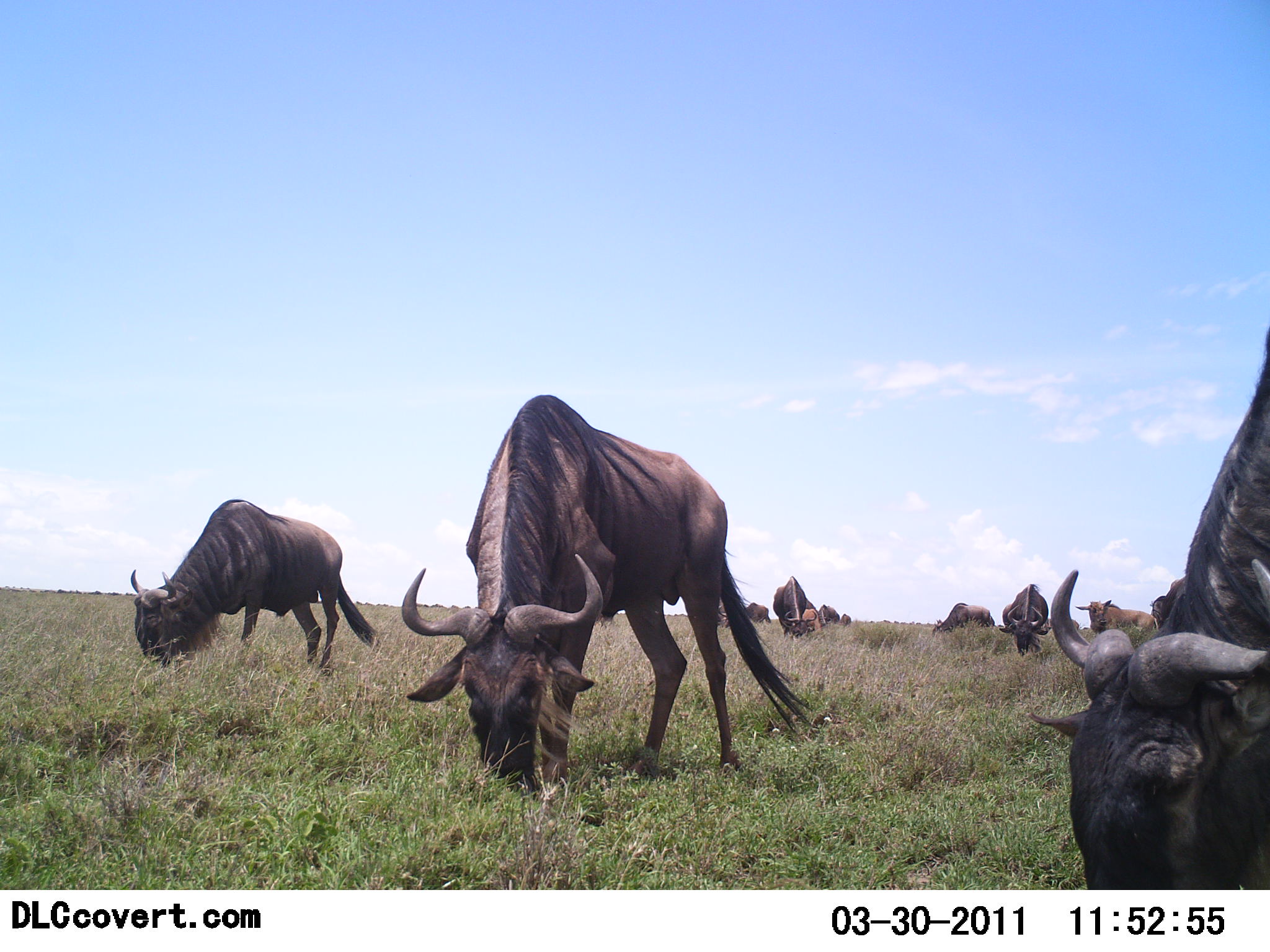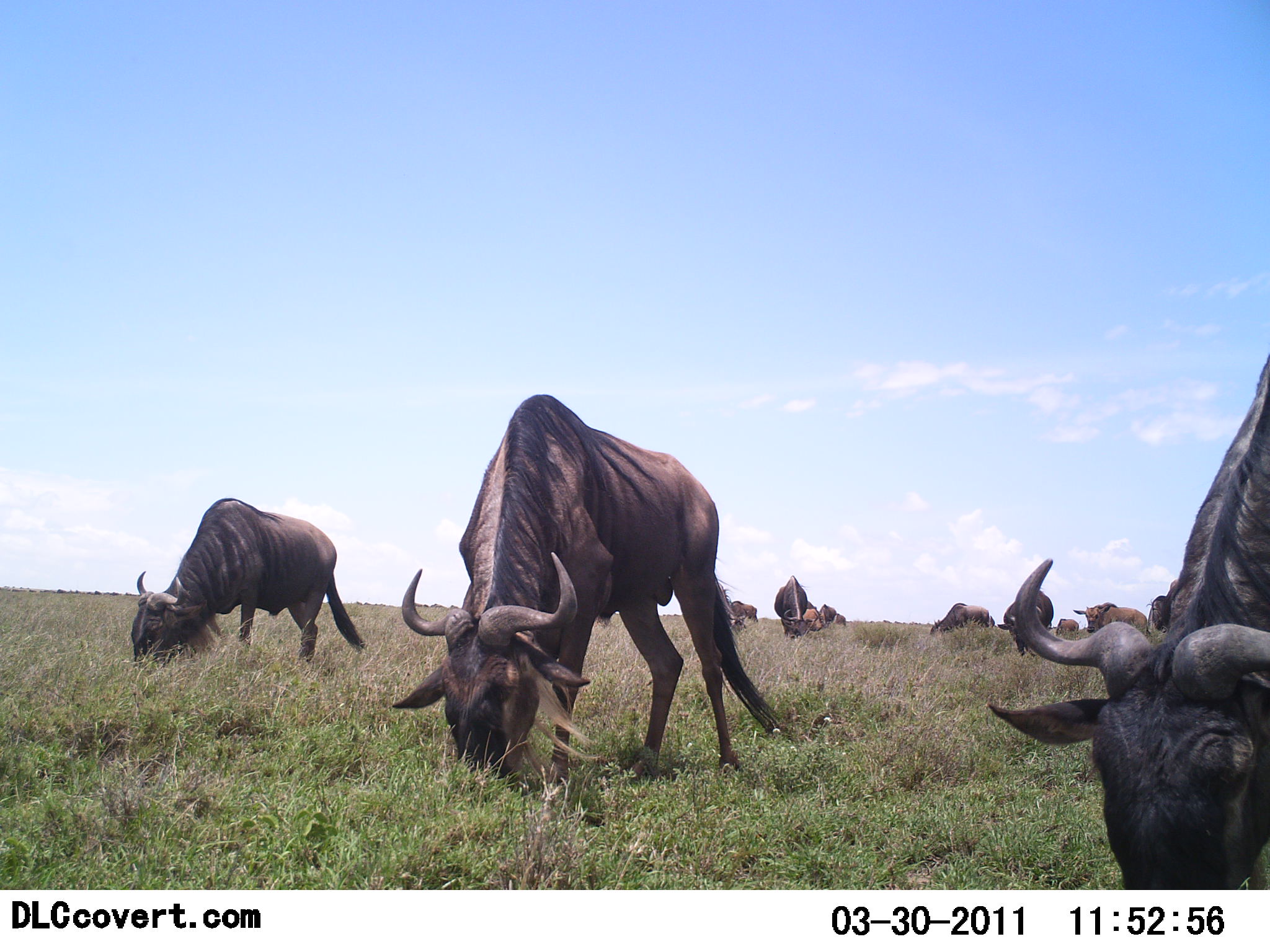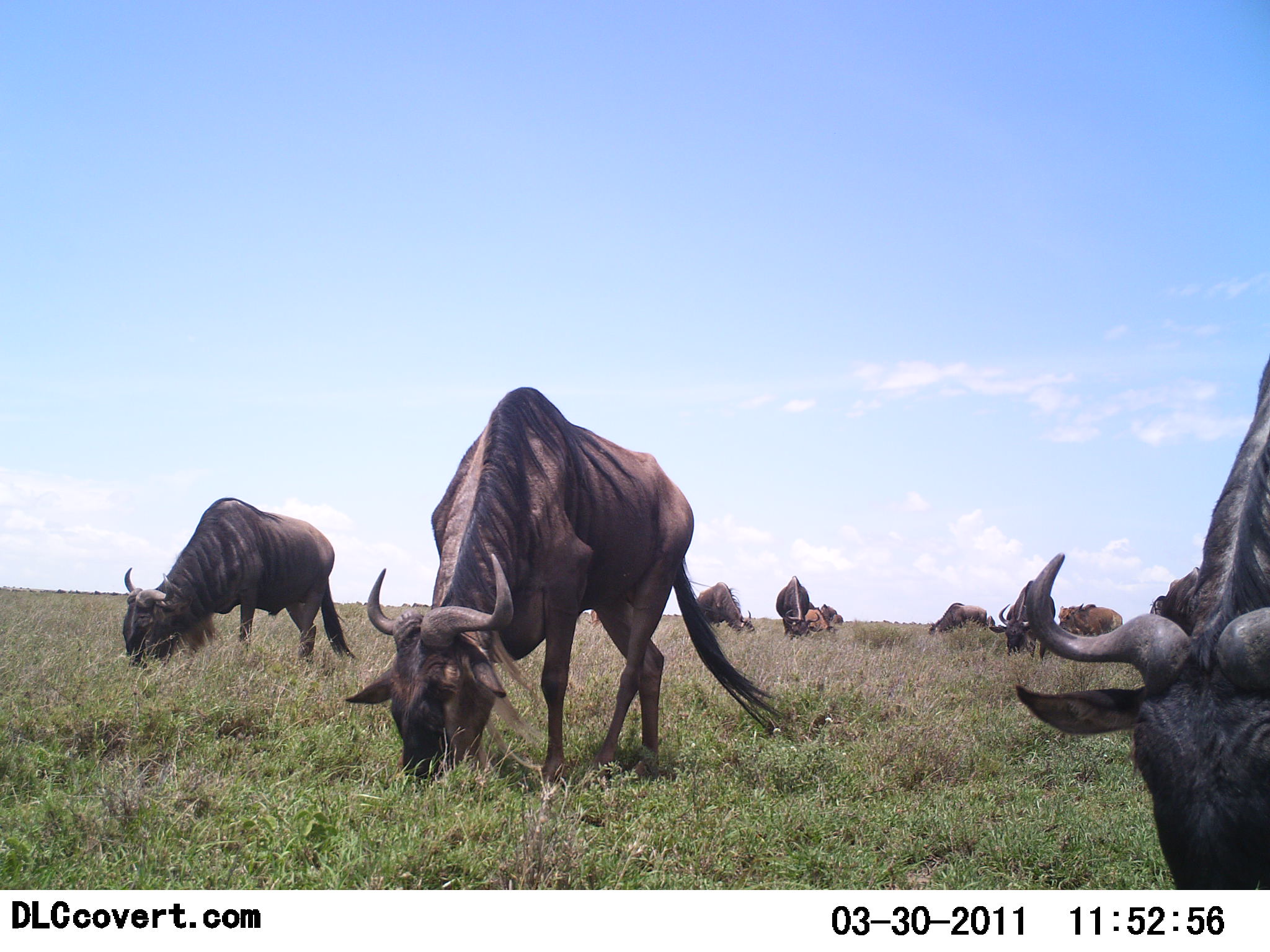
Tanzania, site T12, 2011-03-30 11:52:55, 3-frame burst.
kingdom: Animalia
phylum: Chordata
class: Mammalia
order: Artiodactyla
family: Bovidae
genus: Connochaetes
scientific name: Connochaetes taurinus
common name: blue wildebeest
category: wildebeest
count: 11-50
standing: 17%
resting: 0%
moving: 17%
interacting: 0%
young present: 8%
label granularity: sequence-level